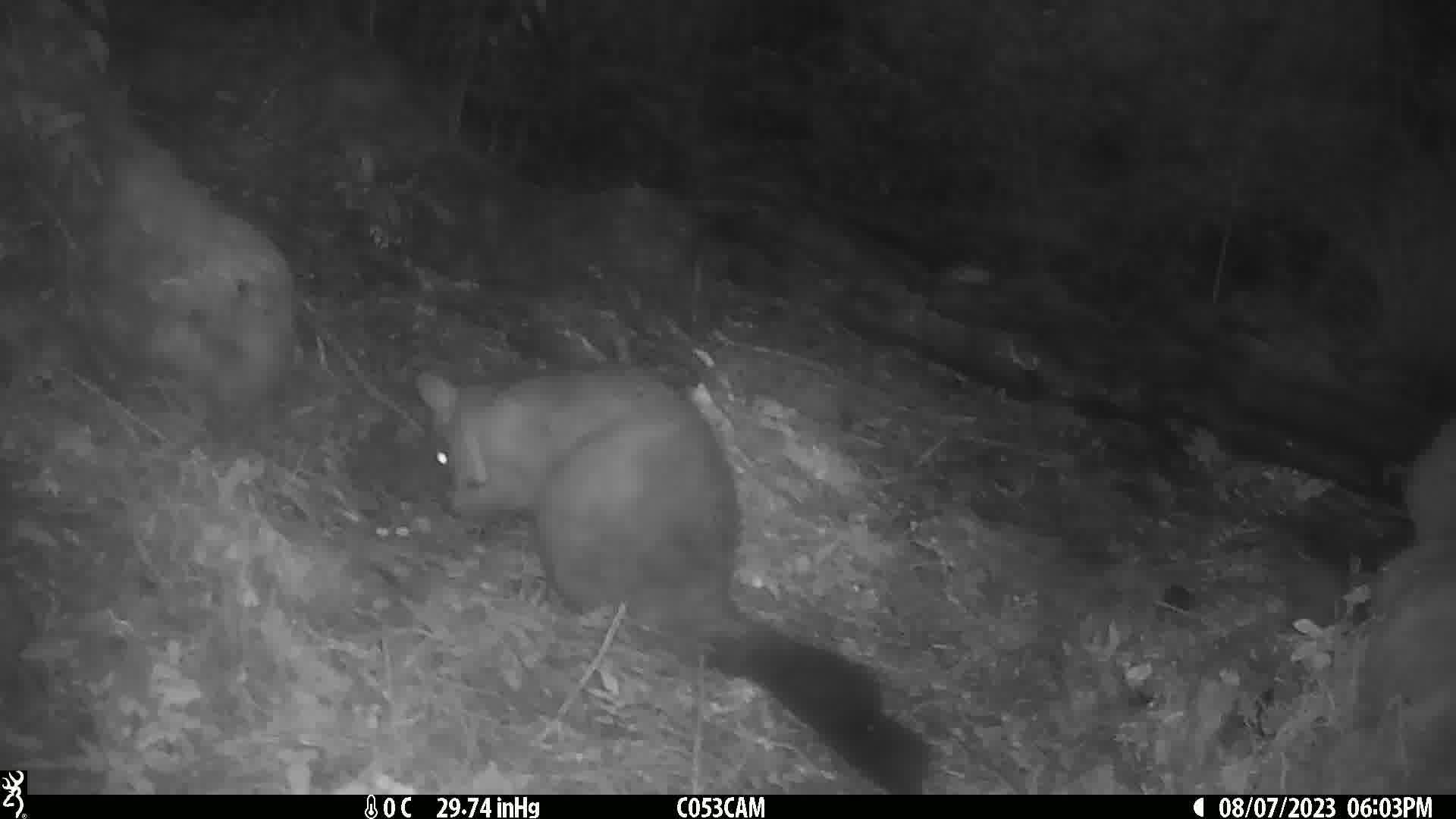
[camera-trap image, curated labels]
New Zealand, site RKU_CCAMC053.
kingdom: Animalia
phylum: Chordata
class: Mammalia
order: Diprotodontia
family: Phalangeridae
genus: Trichosurus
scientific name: Trichosurus vulpecula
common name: common brushtail possum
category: possum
Possum (common brushtail possum) (Trichosurus vulpecula).